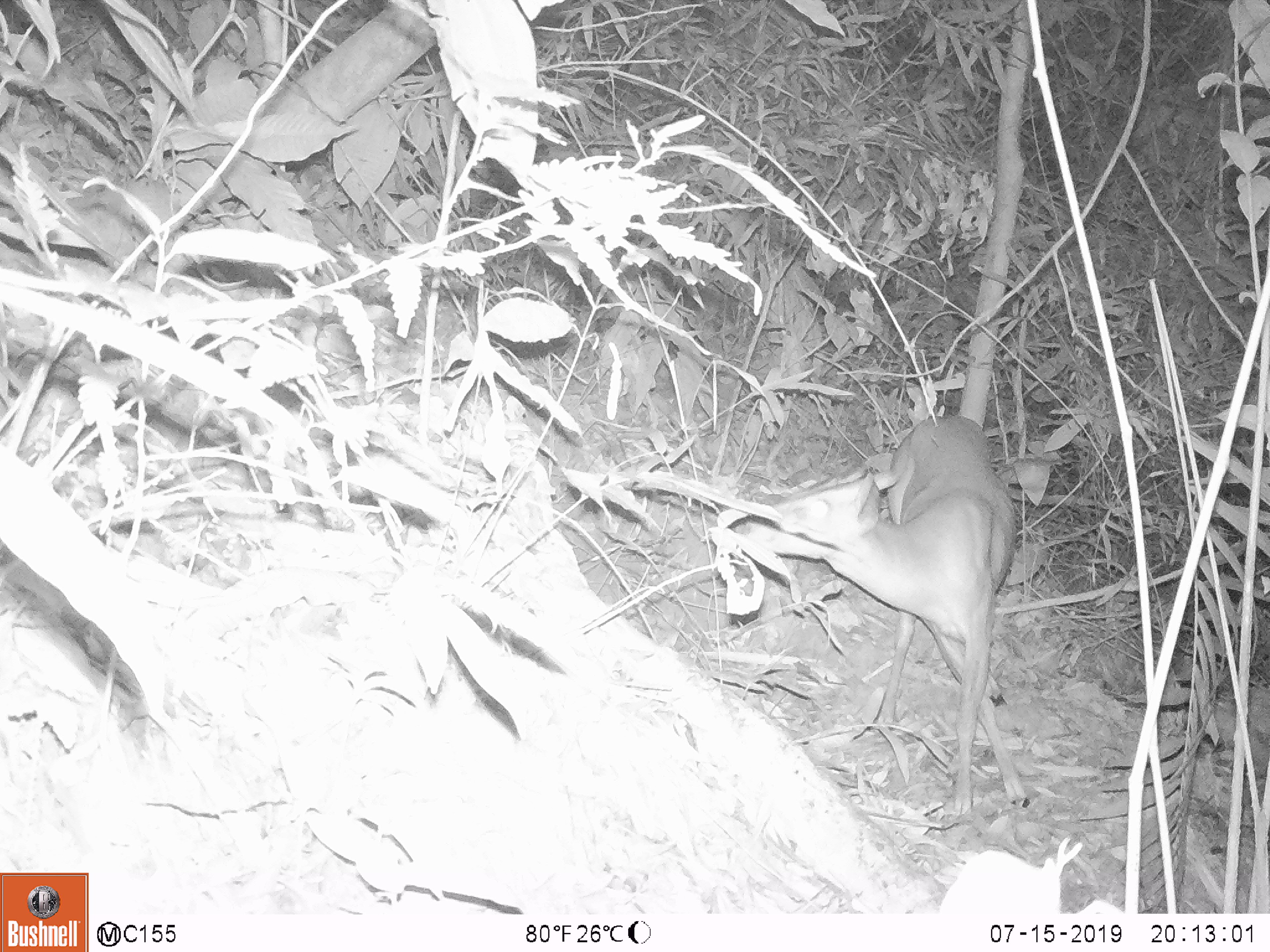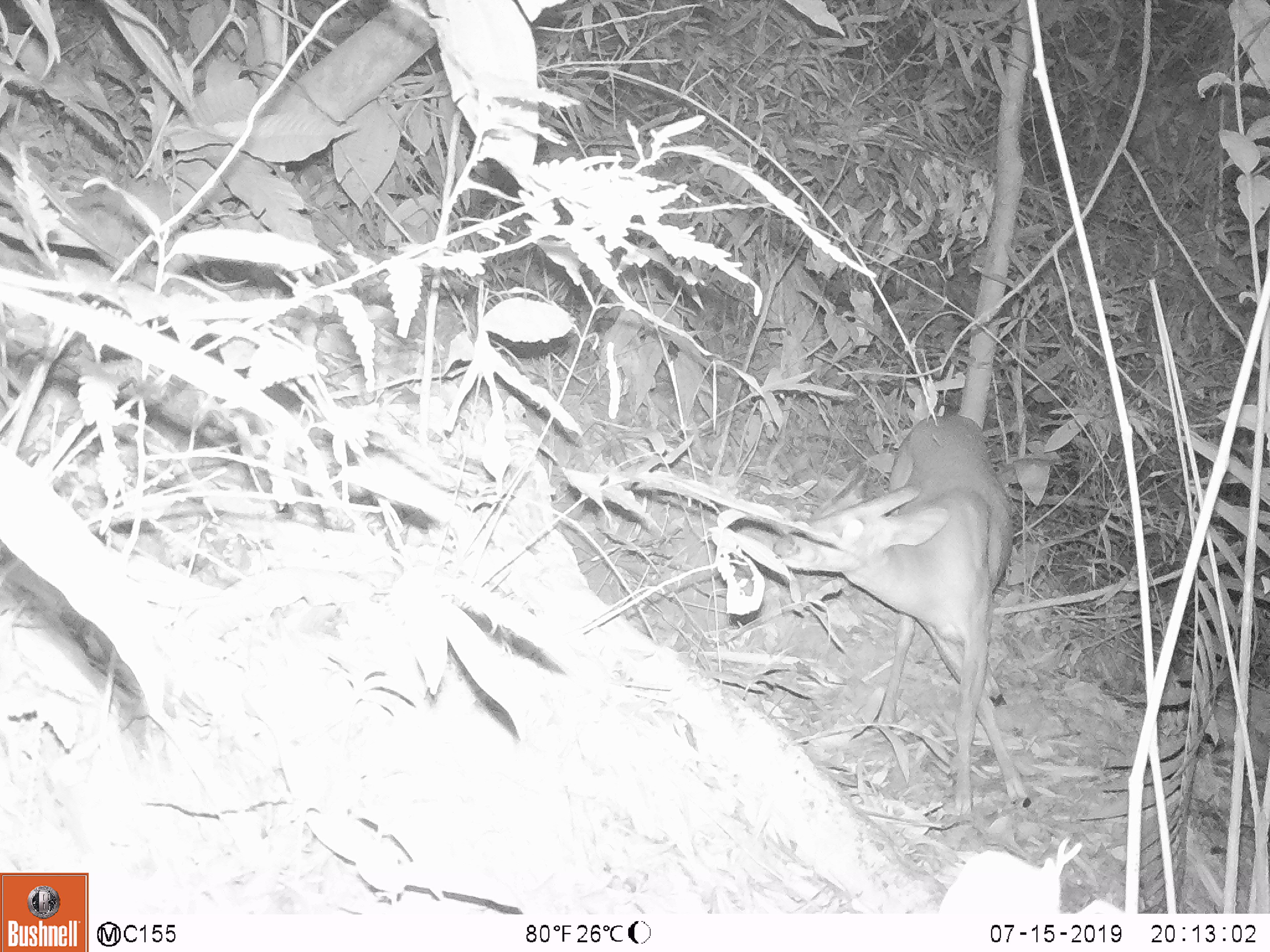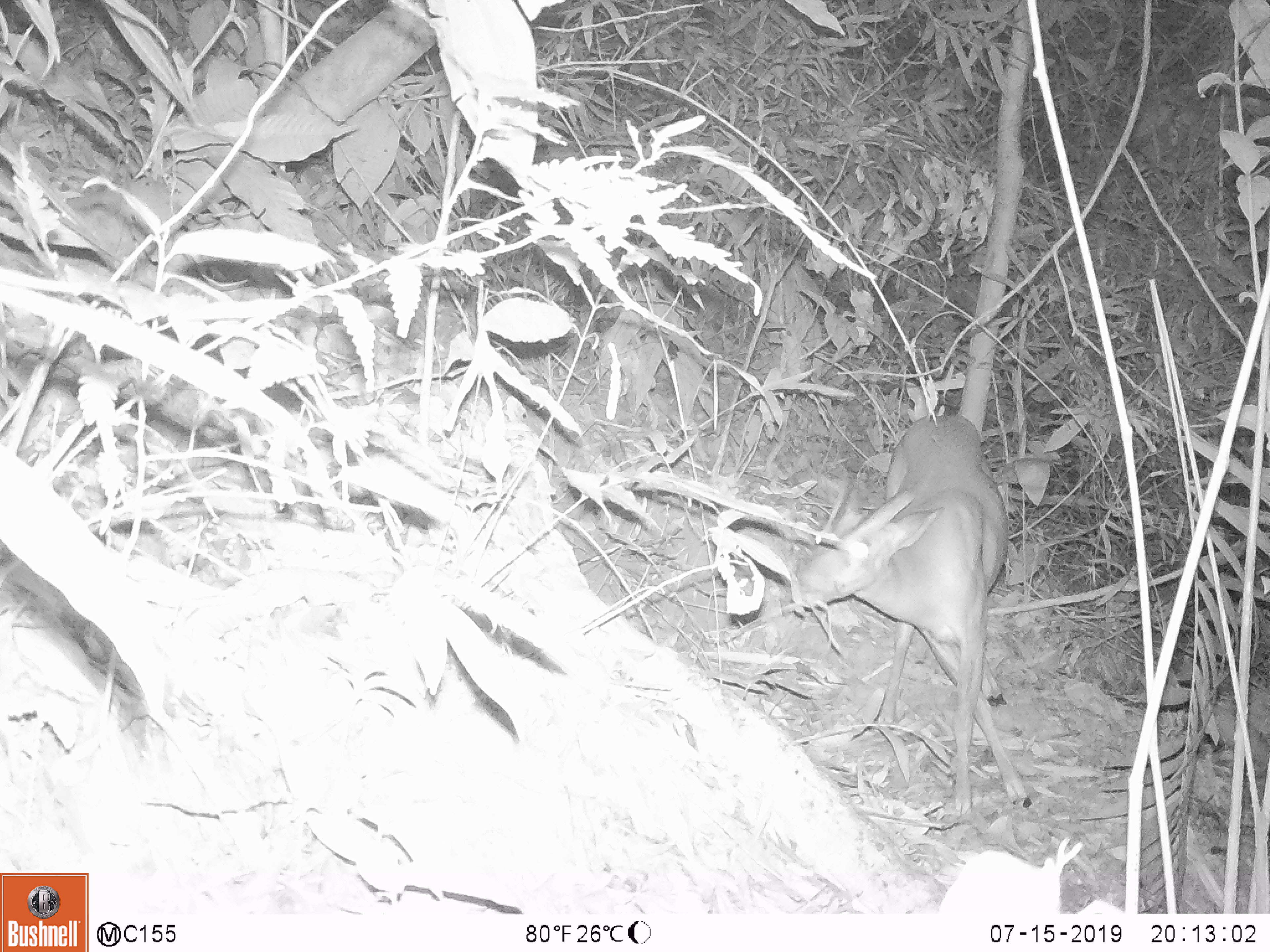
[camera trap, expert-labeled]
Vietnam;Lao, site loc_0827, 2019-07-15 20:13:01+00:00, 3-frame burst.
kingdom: Animalia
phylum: Chordata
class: Mammalia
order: Artiodactyla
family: Cervidae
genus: Muntiacus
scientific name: Muntiacus muntjak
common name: red muntjac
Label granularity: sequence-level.